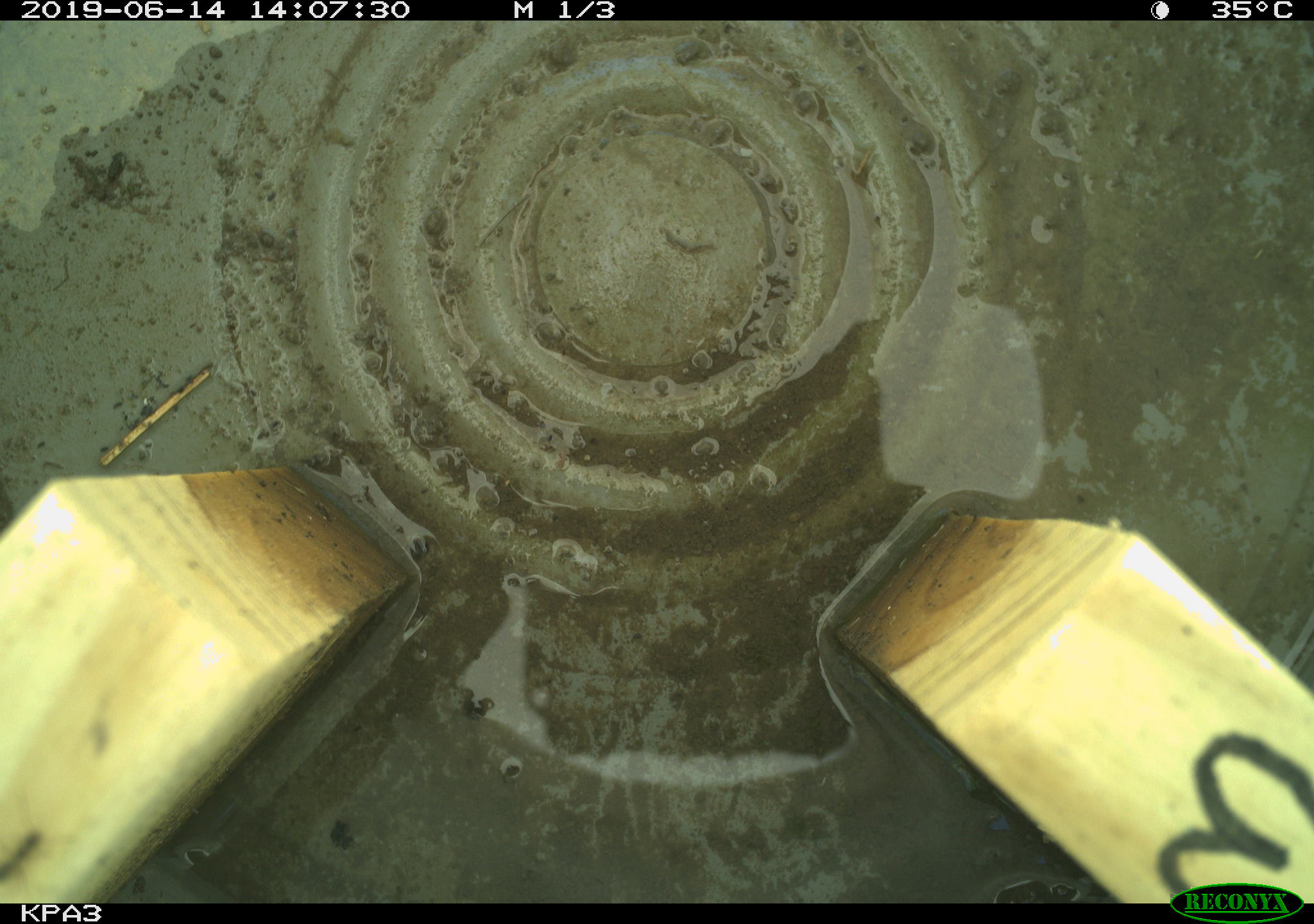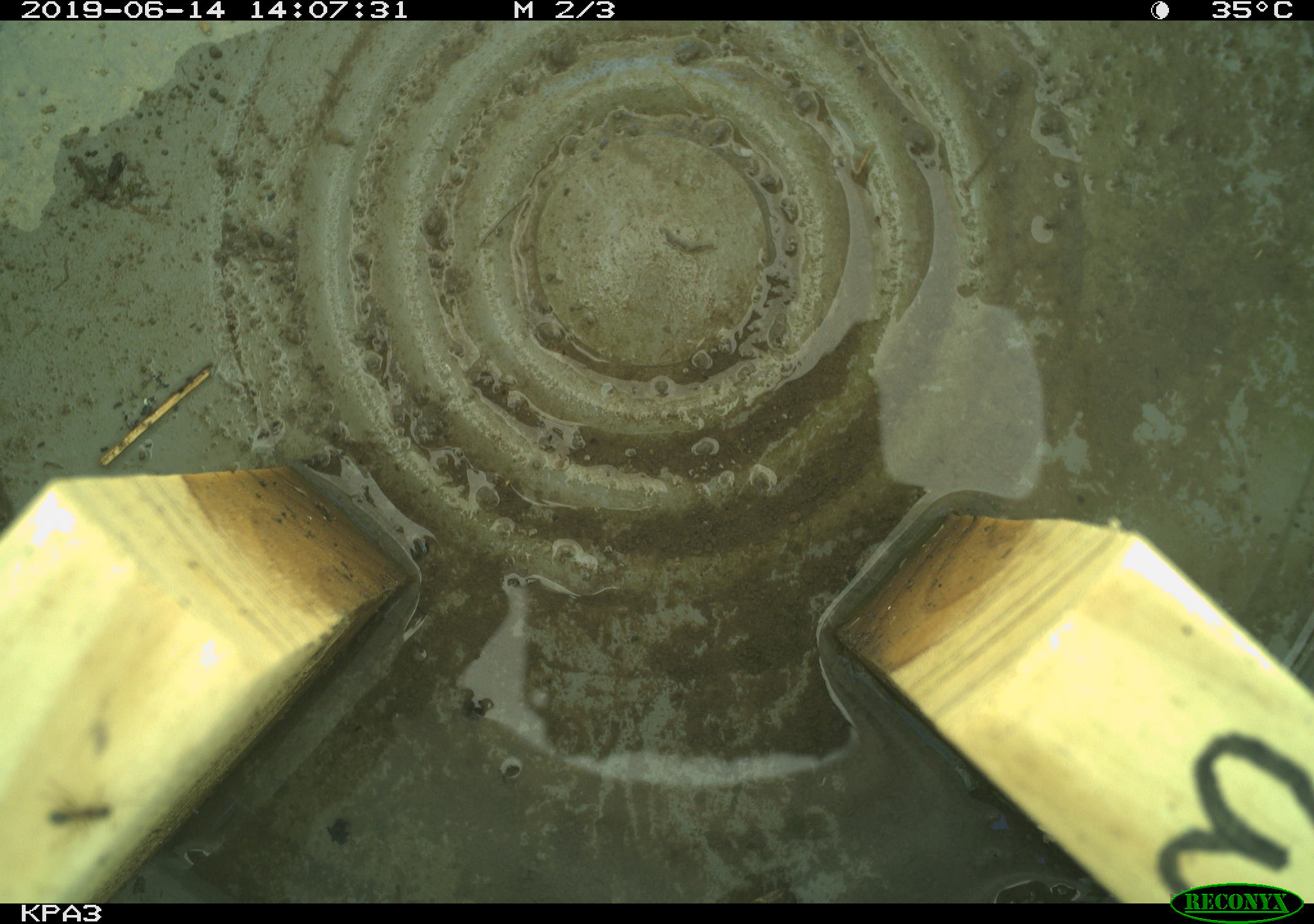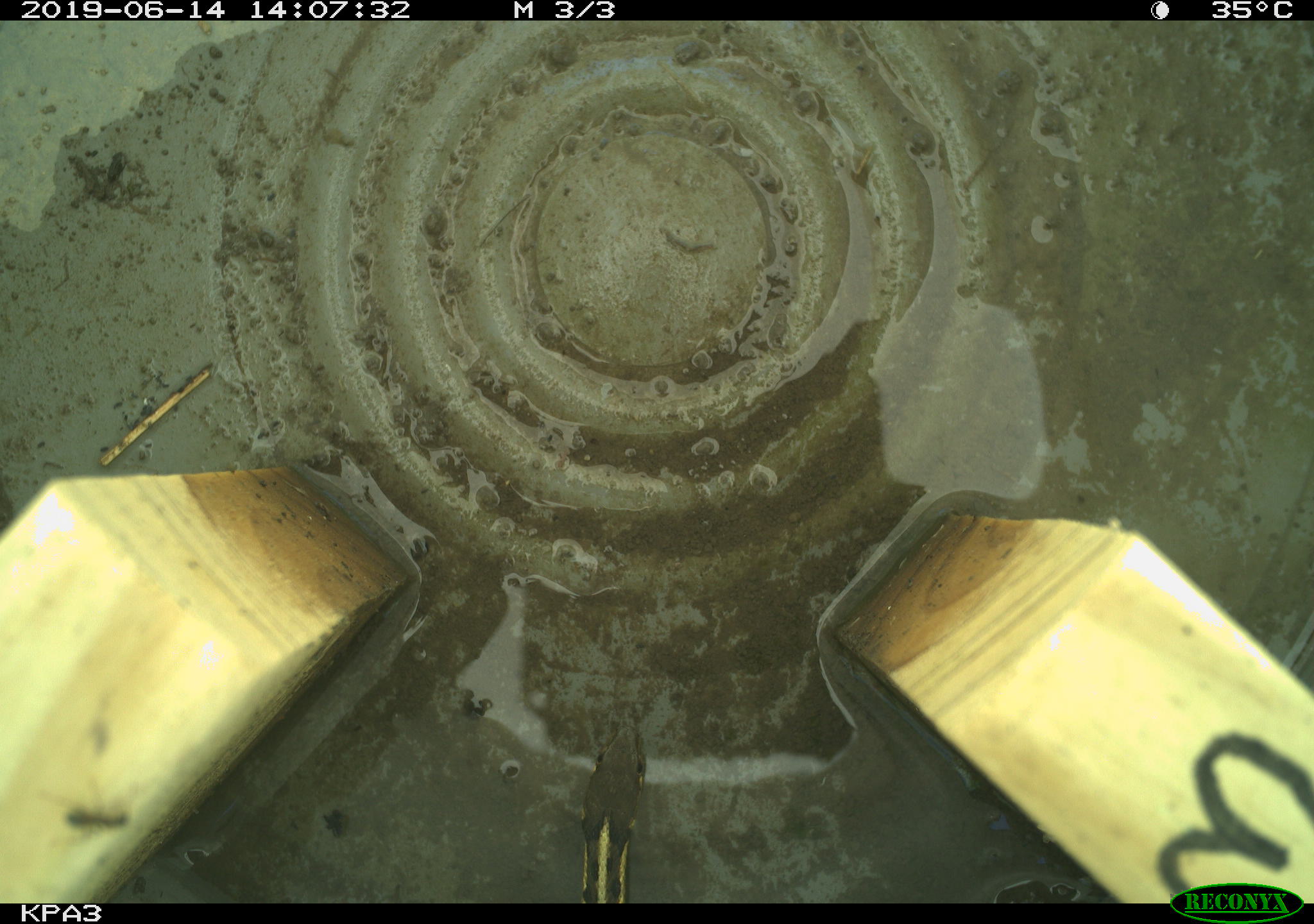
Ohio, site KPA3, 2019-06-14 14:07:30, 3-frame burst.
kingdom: Animalia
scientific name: Animalia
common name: animal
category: invertebrate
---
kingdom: Animalia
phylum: Chordata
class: Reptilia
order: Squamata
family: Colubridae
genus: Thamnophis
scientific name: Thamnophis sirtalis sirtalis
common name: eastern gartersnake